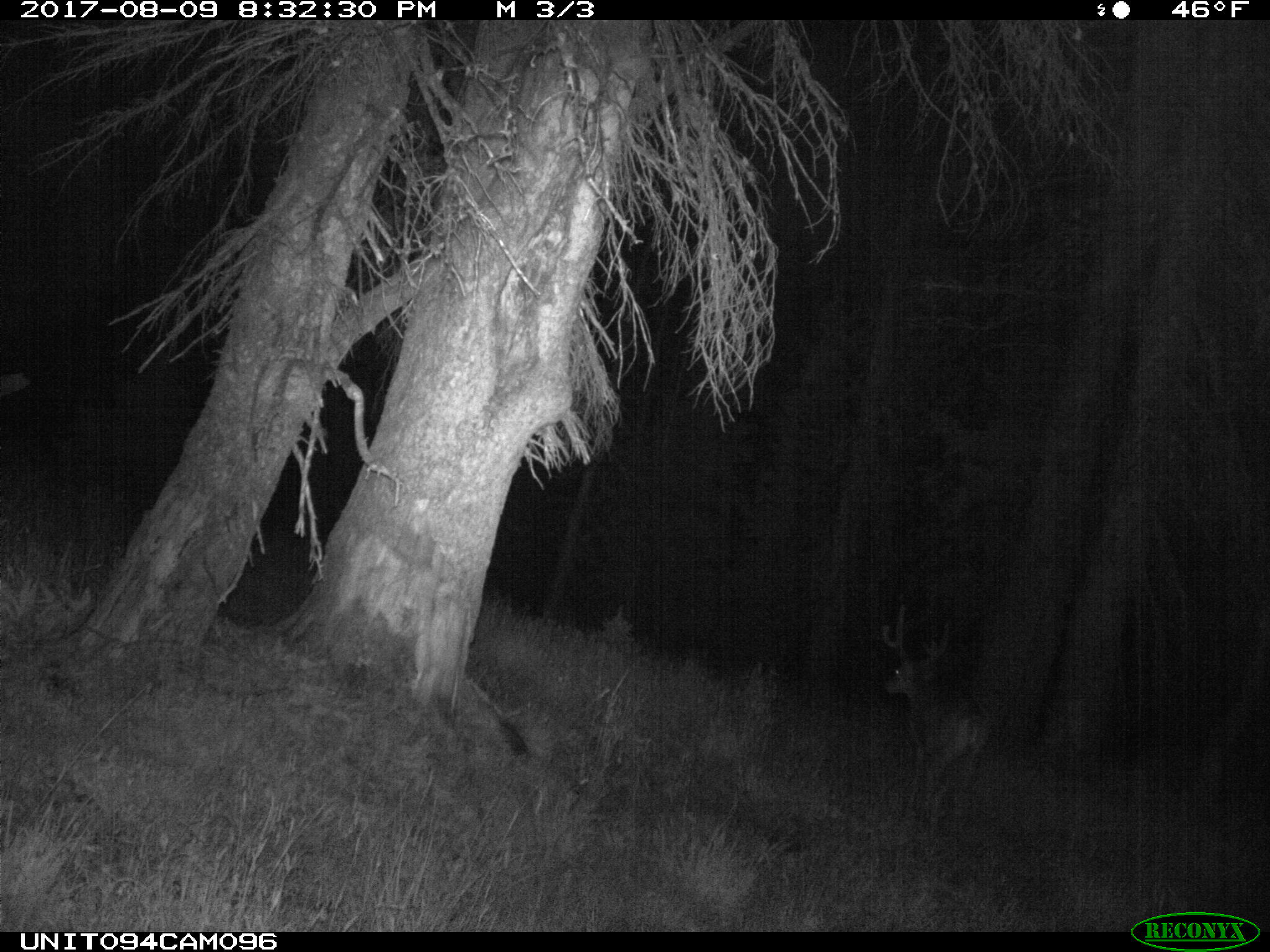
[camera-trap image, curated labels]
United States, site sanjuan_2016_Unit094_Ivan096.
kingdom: Animalia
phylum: Chordata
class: Mammalia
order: Artiodactyla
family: Cervidae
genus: Odocoileus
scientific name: Odocoileus hemionus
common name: mule deer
Odocoileus hemionus (mule deer).